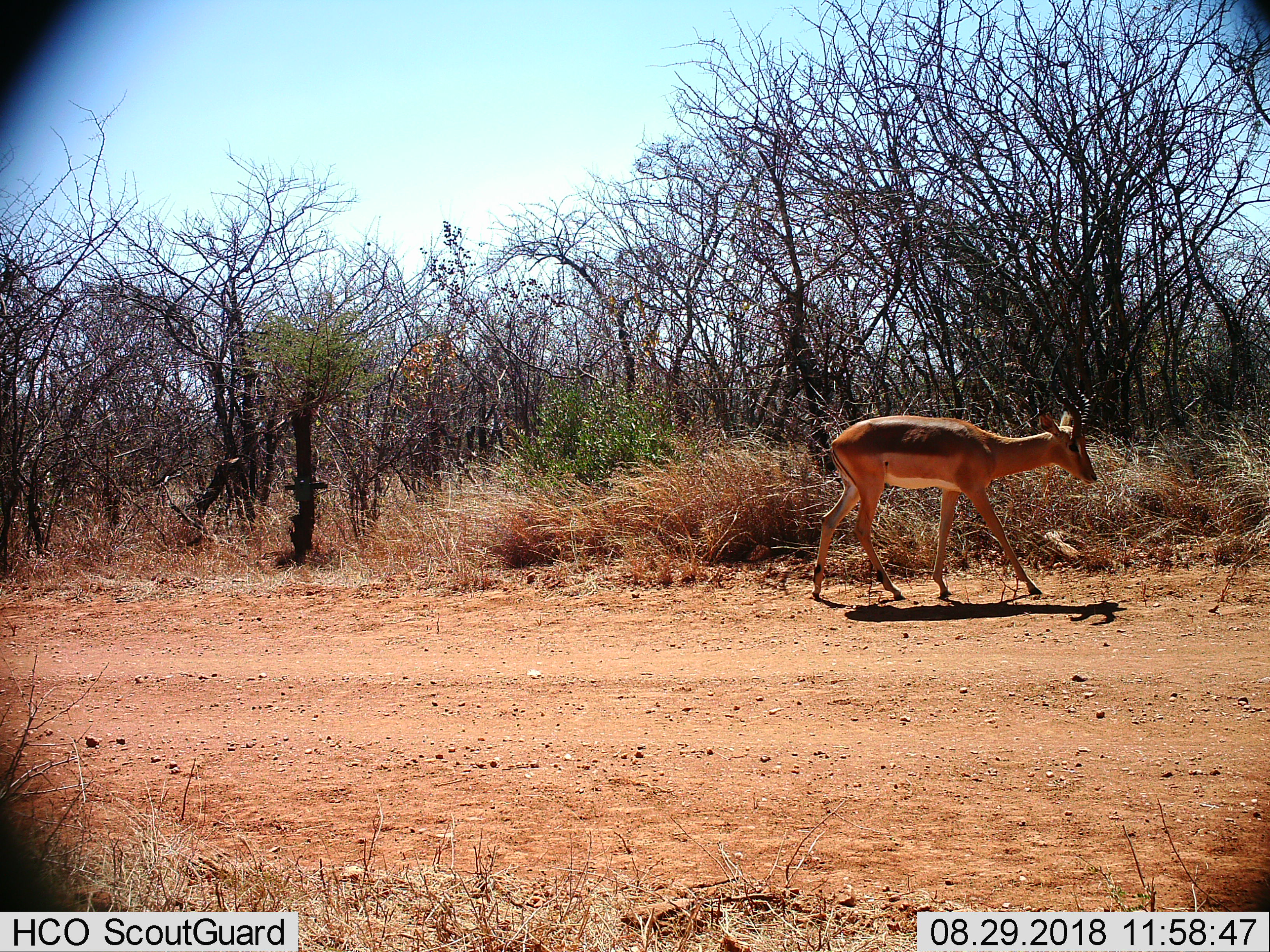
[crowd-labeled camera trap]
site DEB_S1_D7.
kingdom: Animalia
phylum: Chordata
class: Mammalia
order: Artiodactyla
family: Bovidae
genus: Aepyceros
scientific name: Aepyceros melampus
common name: impala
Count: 1.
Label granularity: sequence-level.